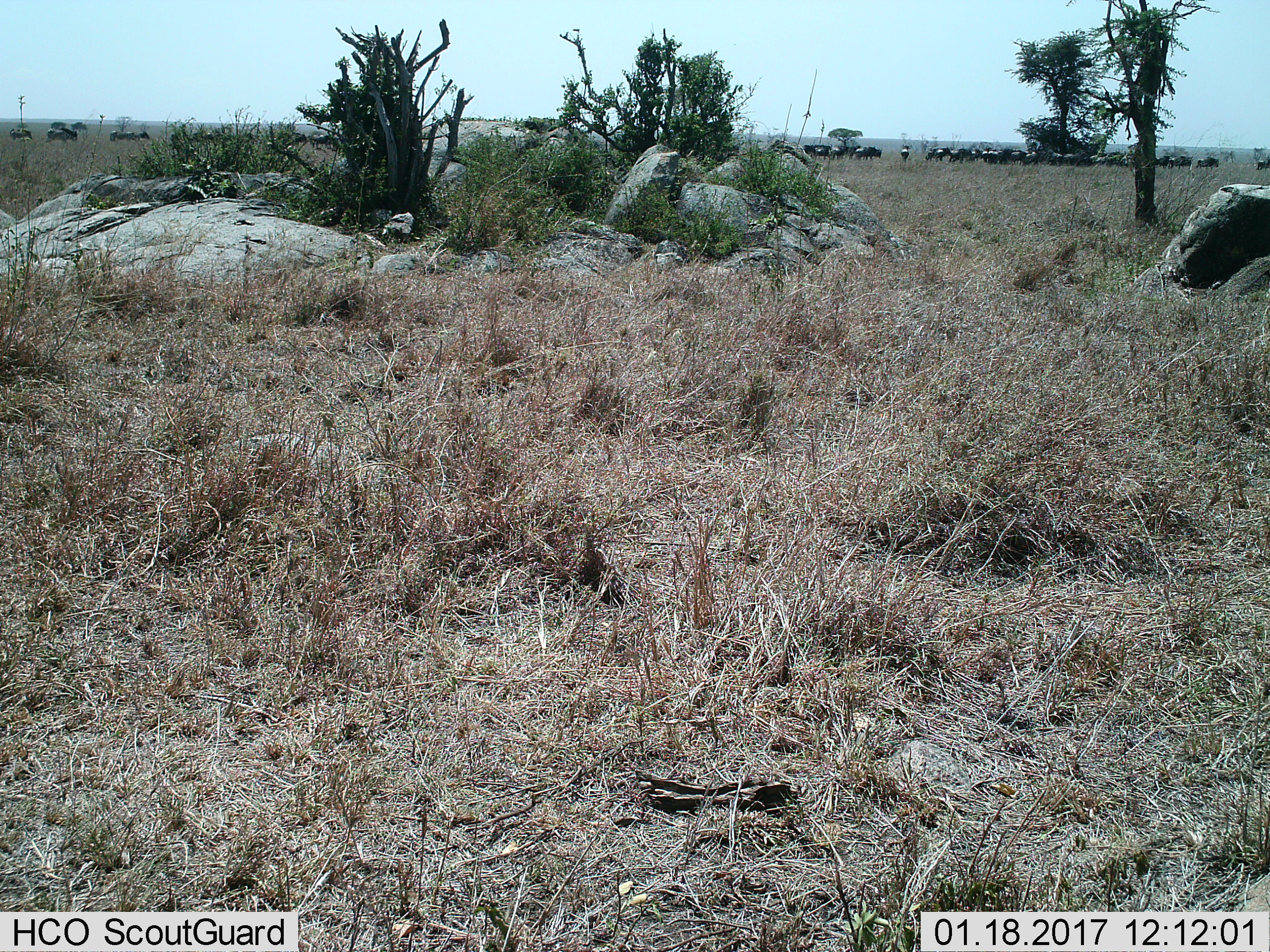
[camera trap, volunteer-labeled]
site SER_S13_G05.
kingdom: Animalia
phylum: Chordata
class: Mammalia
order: Artiodactyla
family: Bovidae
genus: Connochaetes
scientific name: Connochaetes taurinus taurinus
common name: blue wildebeest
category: wildebeestblue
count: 11-50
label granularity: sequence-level